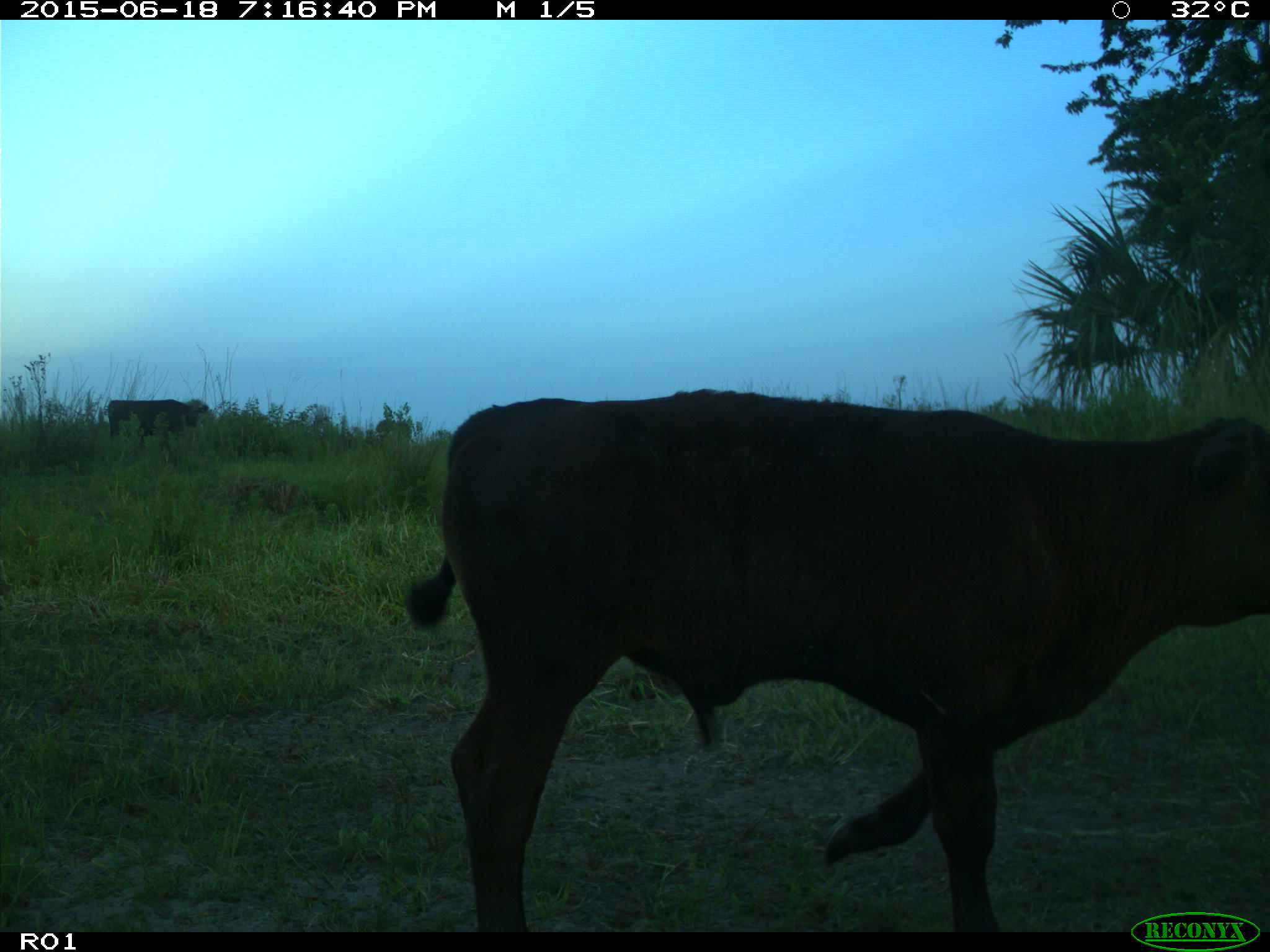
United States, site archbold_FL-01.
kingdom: Animalia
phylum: Chordata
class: Mammalia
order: Artiodactyla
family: Bovidae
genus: Bos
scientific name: Bos taurus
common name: domestic cow